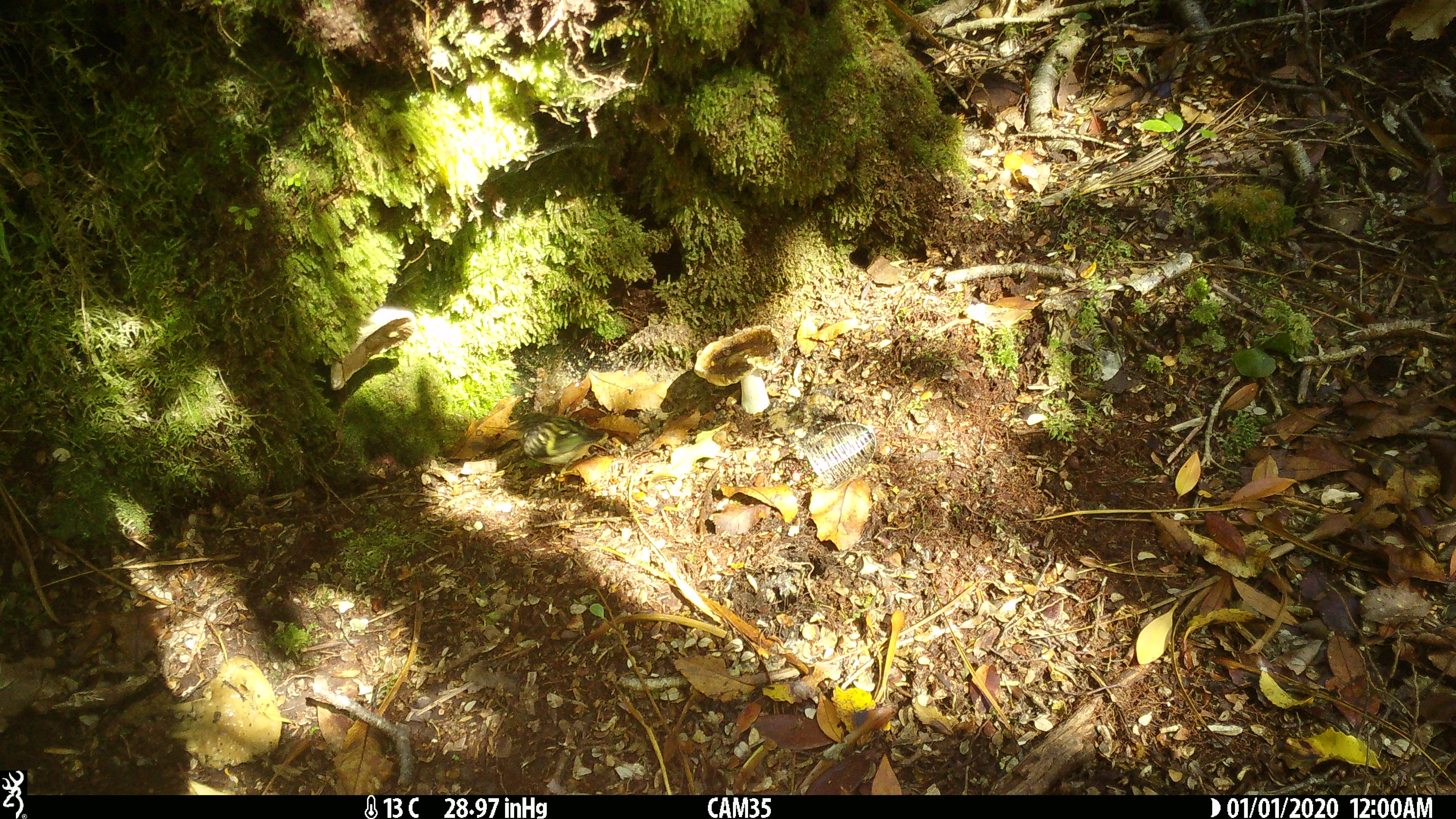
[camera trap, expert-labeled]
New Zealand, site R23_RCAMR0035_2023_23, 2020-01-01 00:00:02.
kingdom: Animalia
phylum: Chordata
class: Aves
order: Passeriformes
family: Acanthisittidae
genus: Acanthisitta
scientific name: Acanthisitta chloris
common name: rifleman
Rifleman (Acanthisitta chloris).